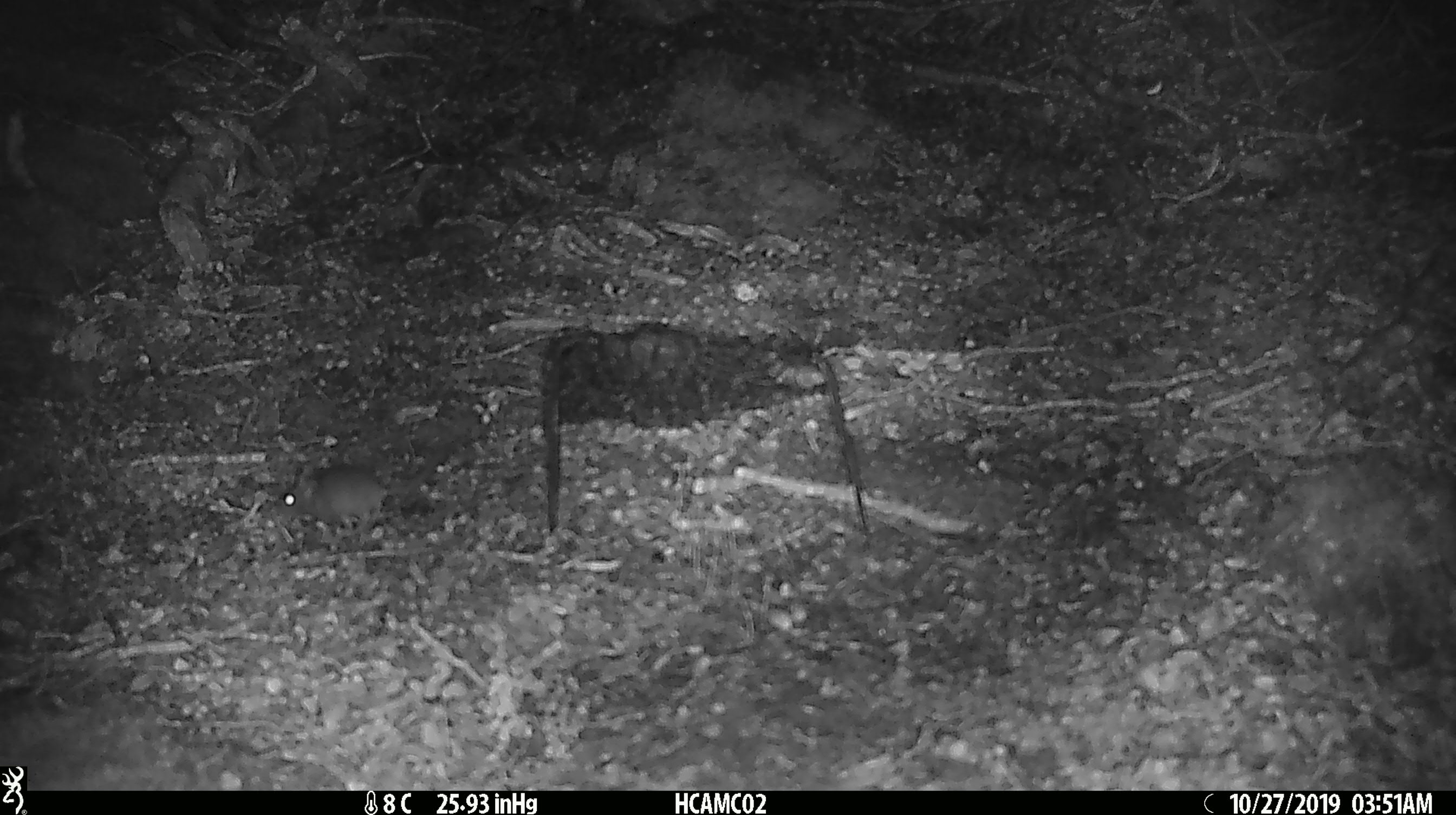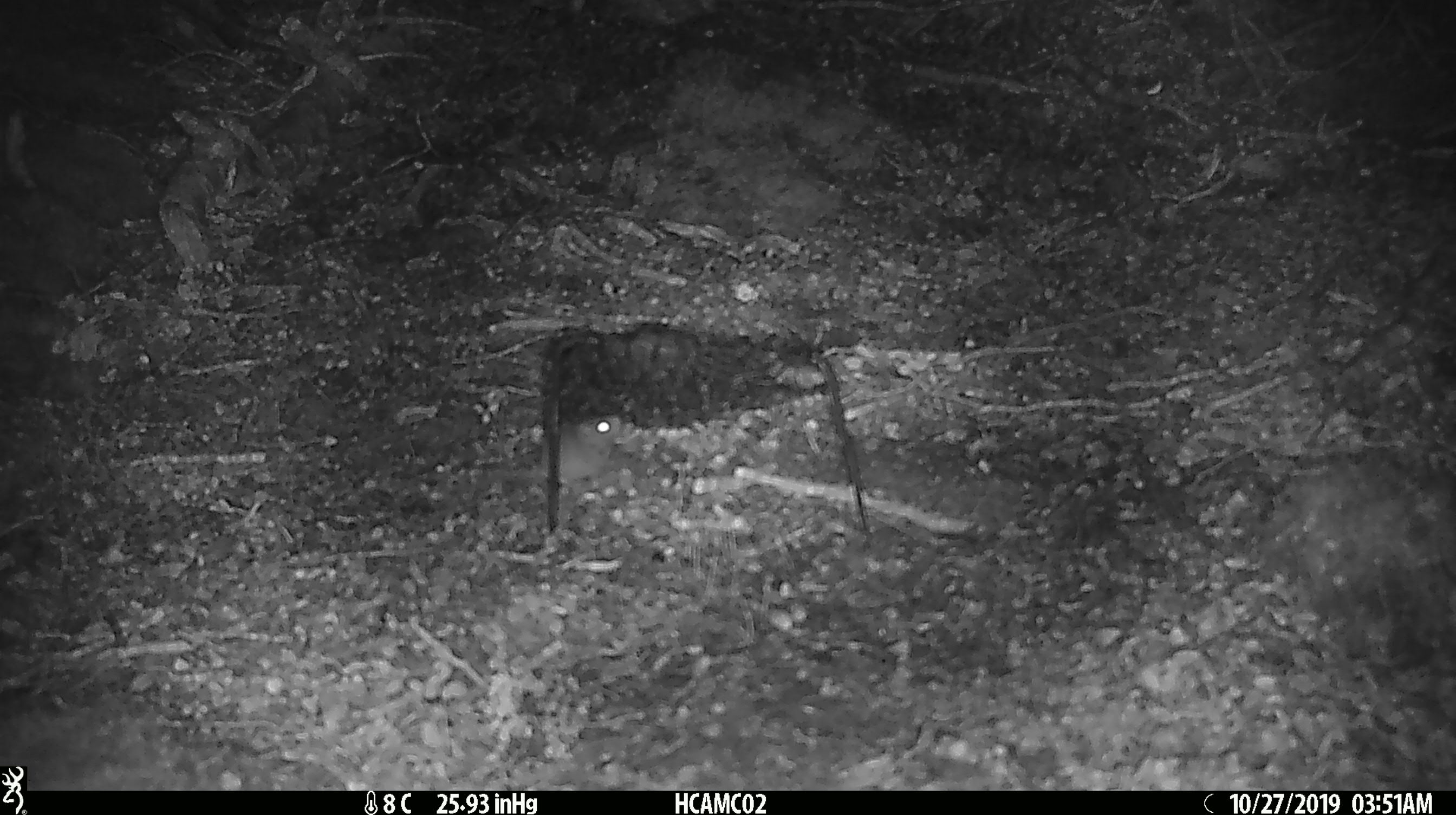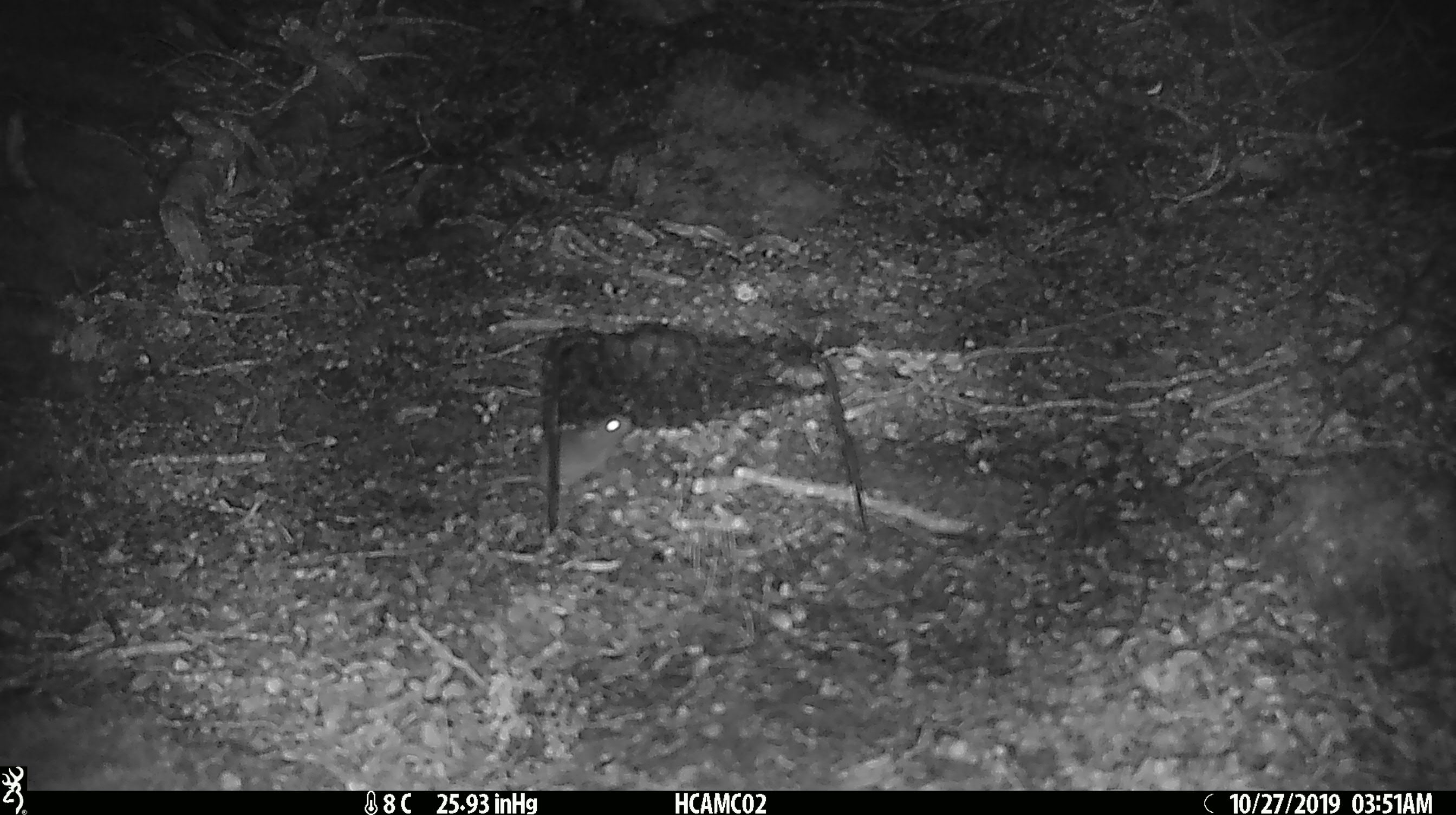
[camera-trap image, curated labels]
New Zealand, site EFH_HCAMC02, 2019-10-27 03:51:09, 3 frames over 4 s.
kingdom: Animalia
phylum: Chordata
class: Mammalia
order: Rodentia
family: Muridae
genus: Mus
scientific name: Mus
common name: mouse